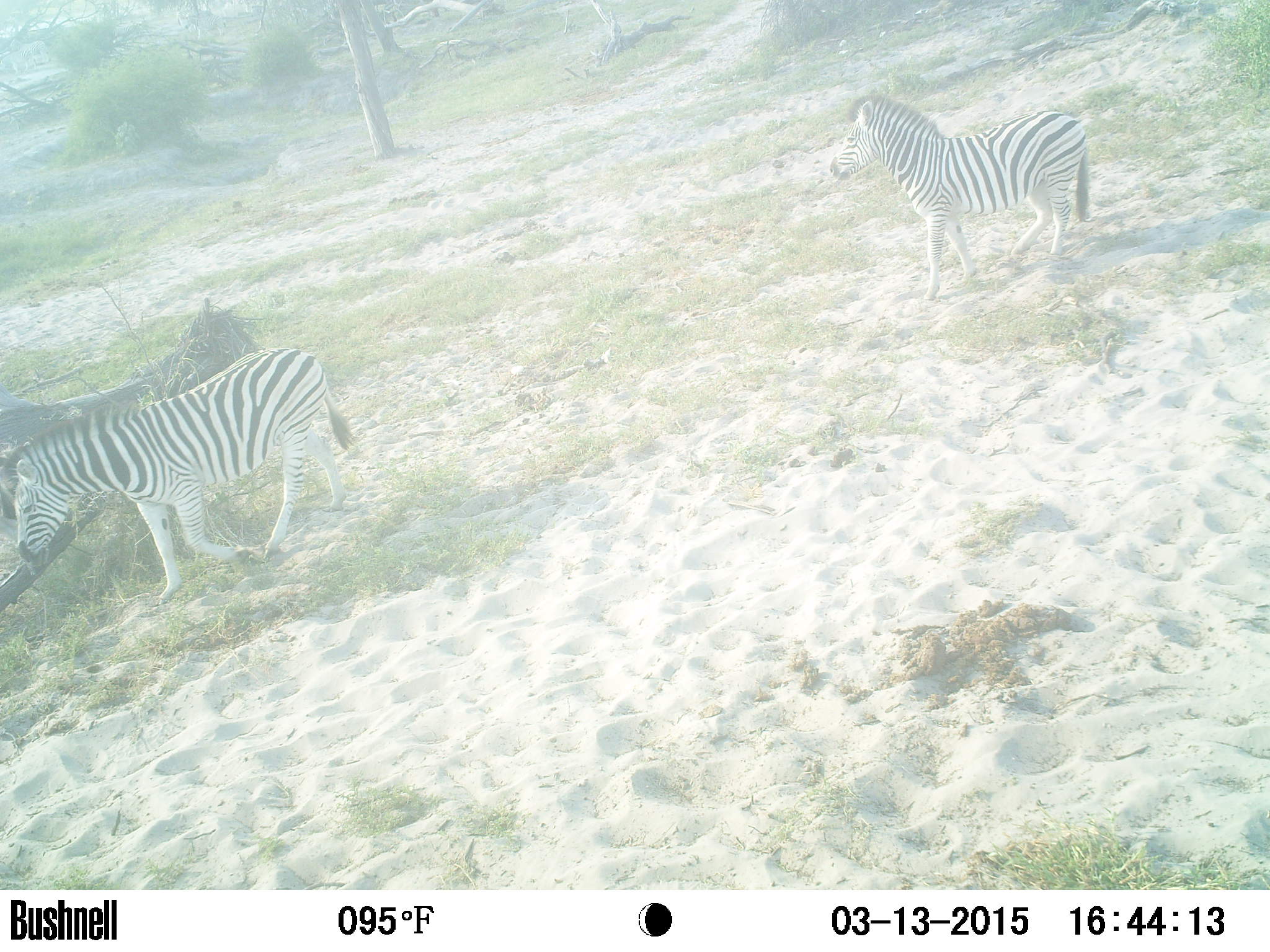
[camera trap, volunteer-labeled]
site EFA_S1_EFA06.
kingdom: Animalia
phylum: Chordata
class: Mammalia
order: Perissodactyla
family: Equidae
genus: Equus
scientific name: Equus quagga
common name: plains zebra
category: zebraplains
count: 2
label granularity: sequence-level